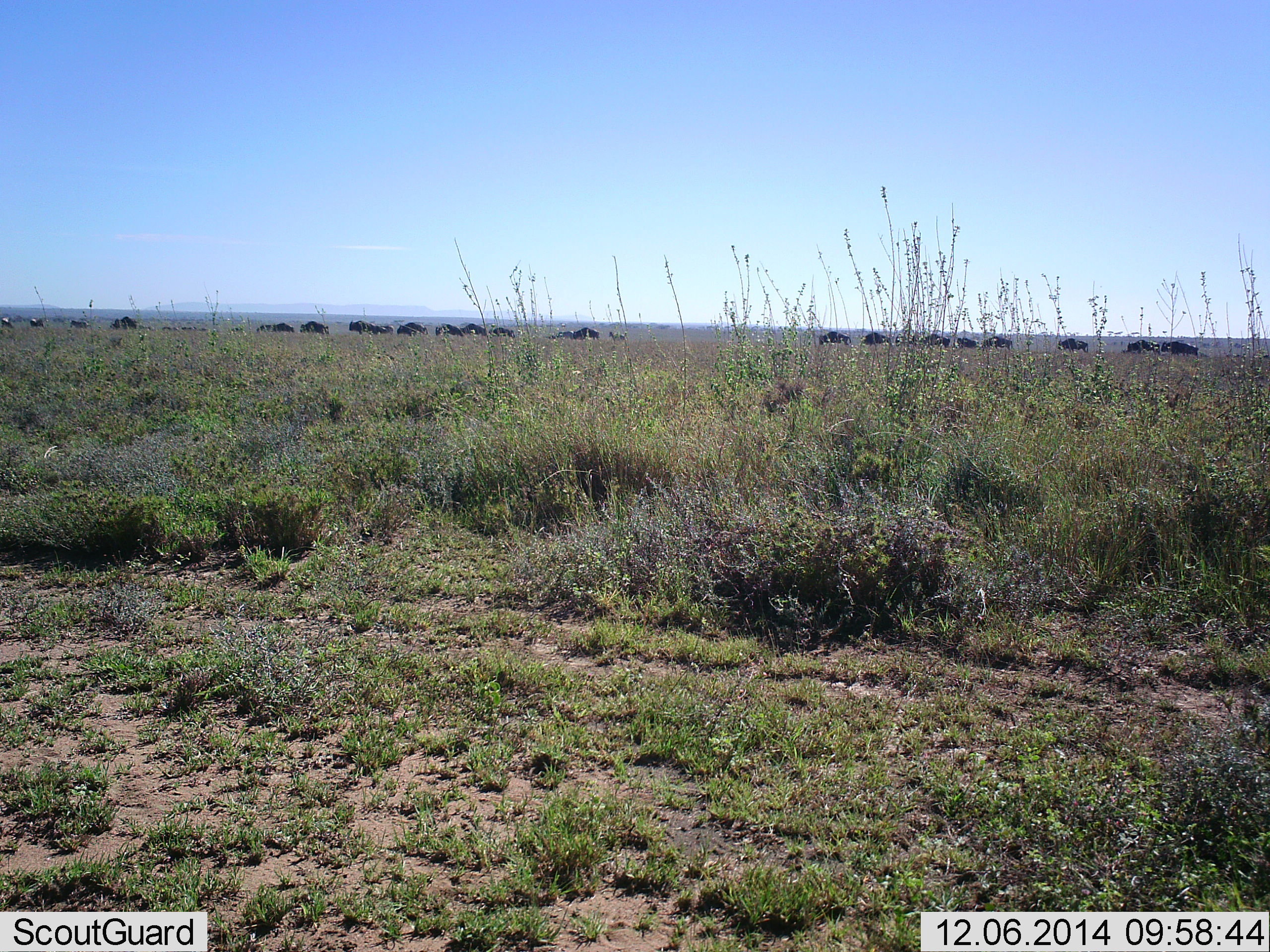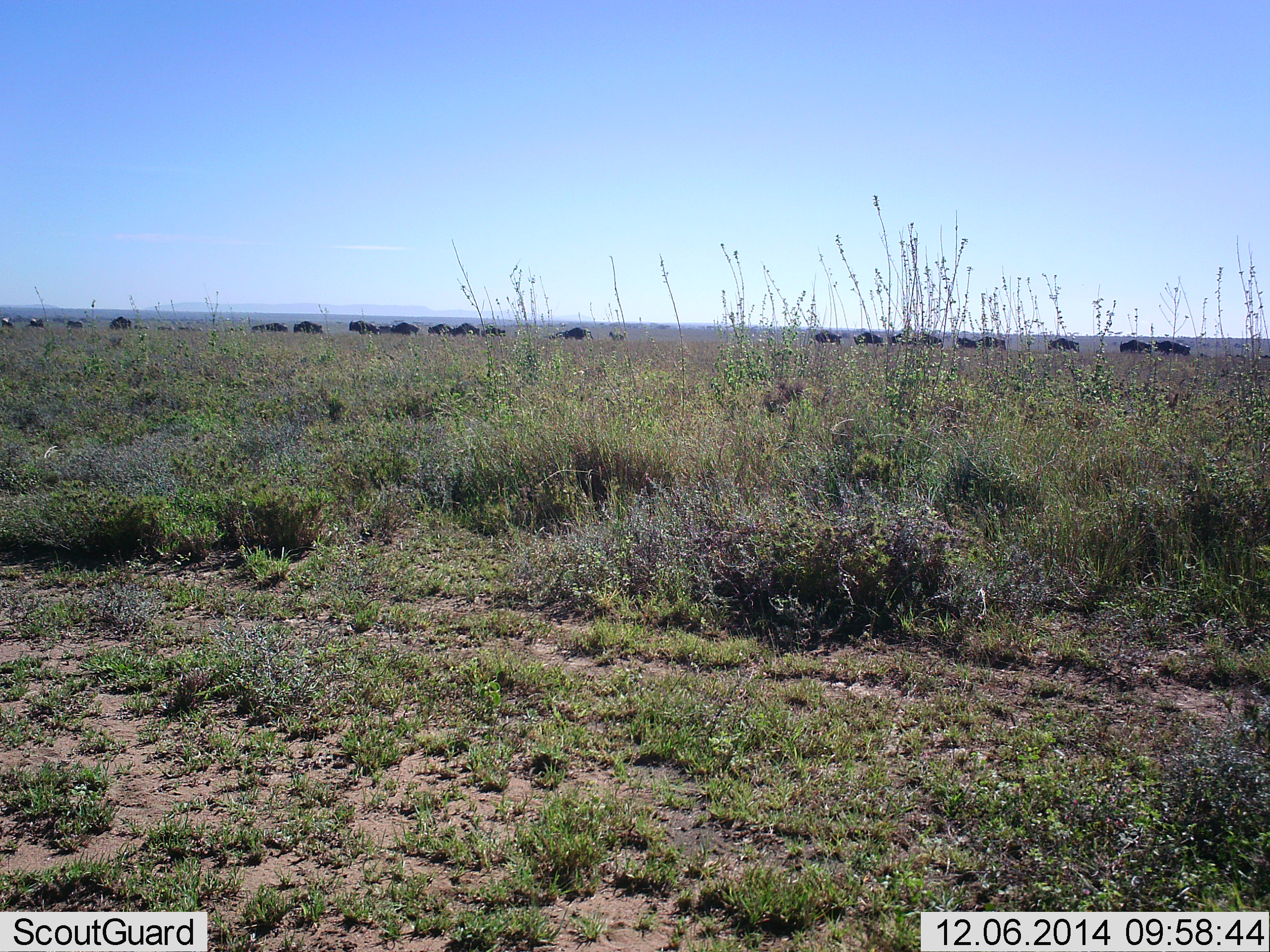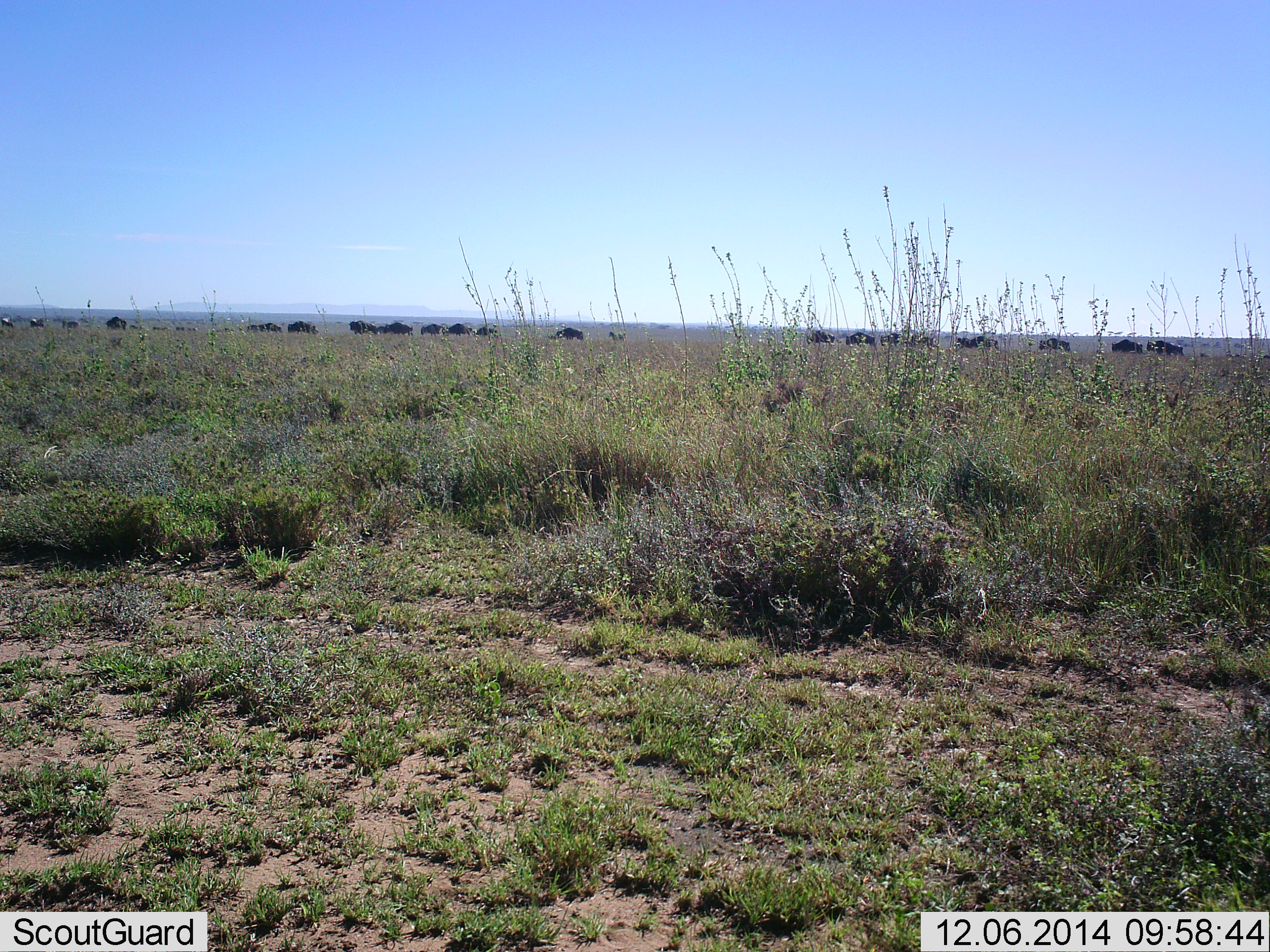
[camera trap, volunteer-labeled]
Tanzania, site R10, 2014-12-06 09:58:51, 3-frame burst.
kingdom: Animalia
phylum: Chordata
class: Mammalia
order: Artiodactyla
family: Bovidae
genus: Connochaetes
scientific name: Connochaetes taurinus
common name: blue wildebeest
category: wildebeest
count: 11-50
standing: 25%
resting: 0%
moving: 100%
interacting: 0%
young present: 0%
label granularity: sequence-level